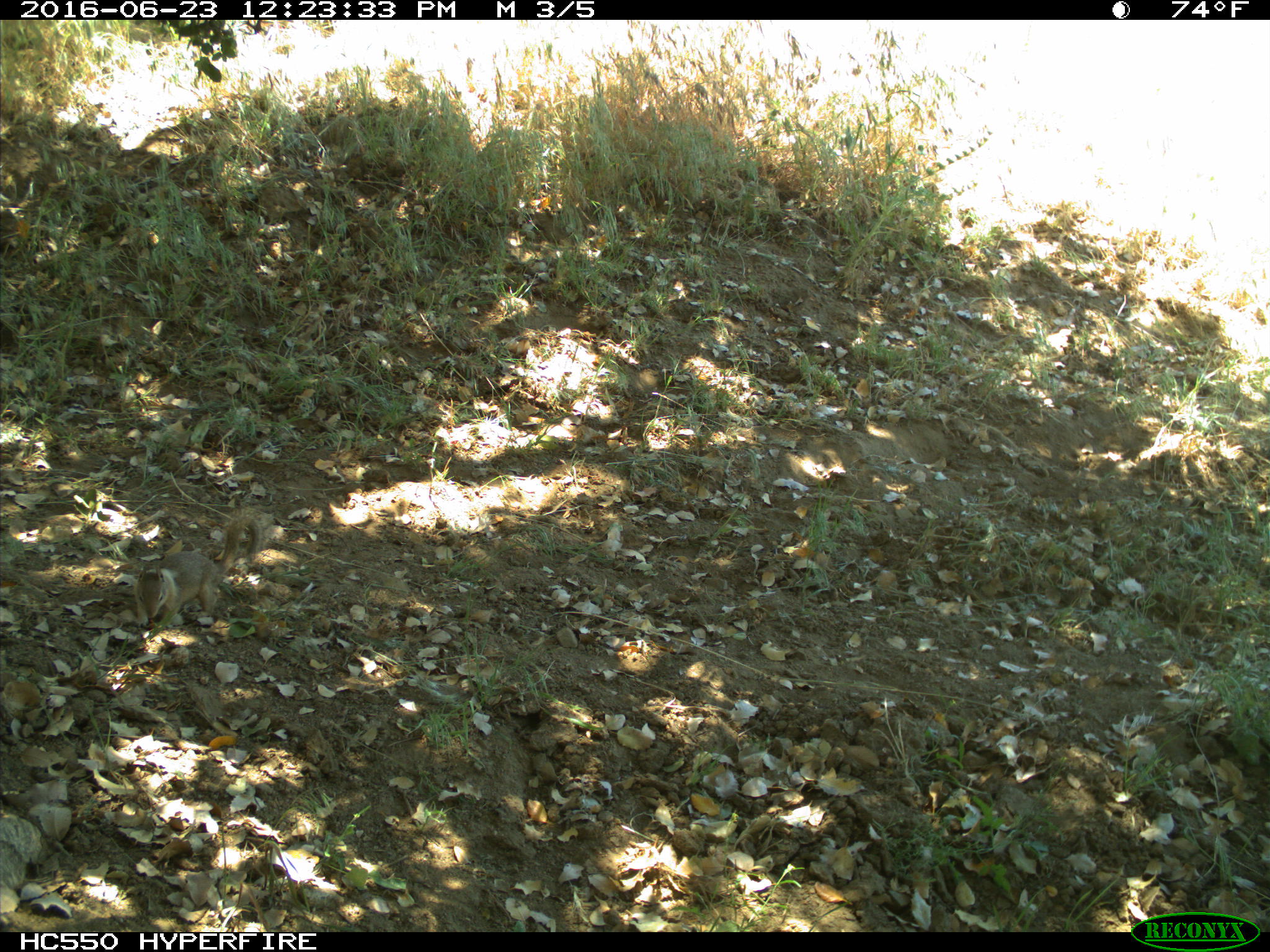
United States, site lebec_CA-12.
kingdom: Animalia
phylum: Chordata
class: Mammalia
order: Rodentia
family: Sciuridae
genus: Otospermophilus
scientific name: Otospermophilus beecheyi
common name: california ground squirrel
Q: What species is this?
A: Otospermophilus beecheyi (california ground squirrel).